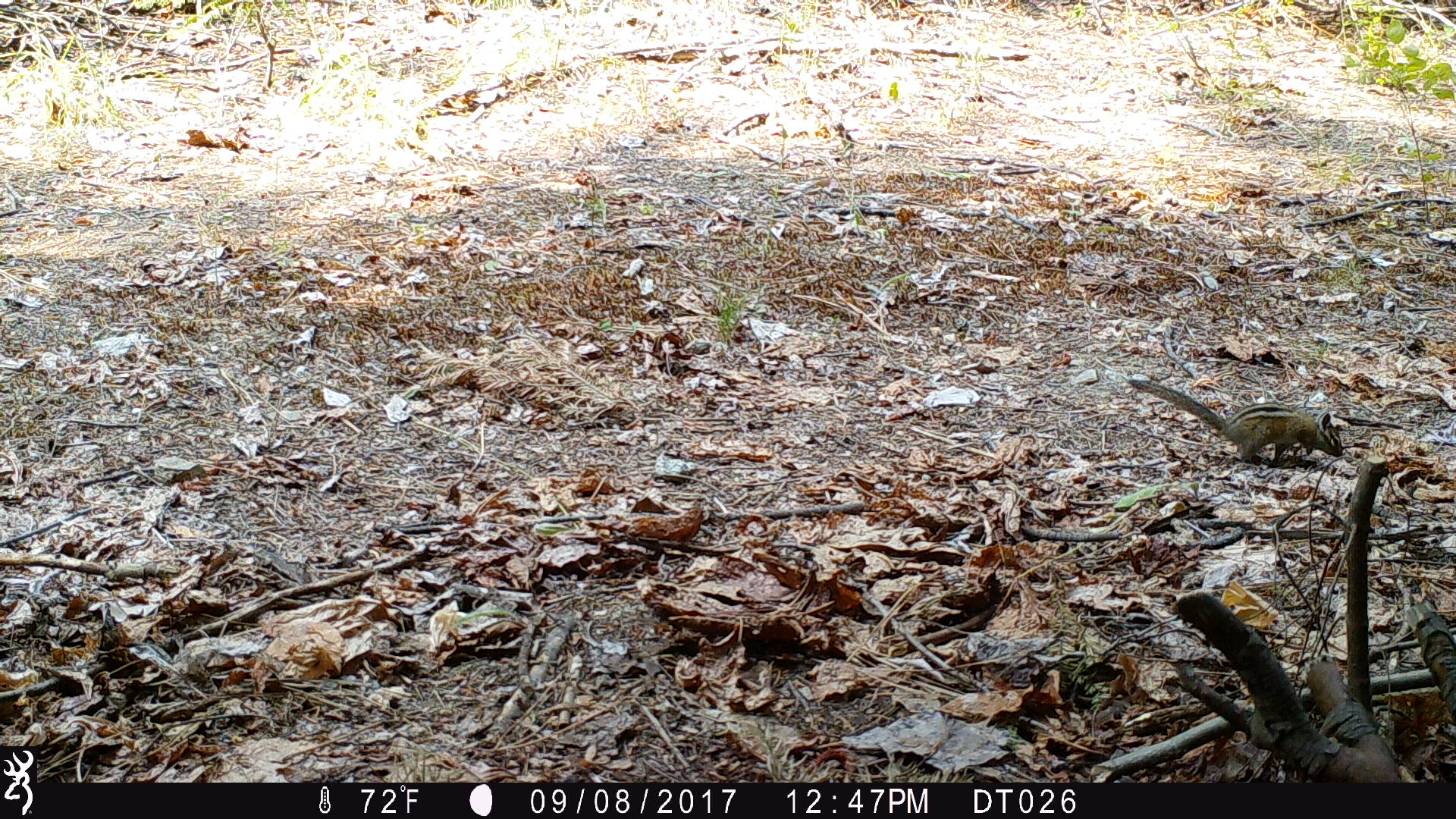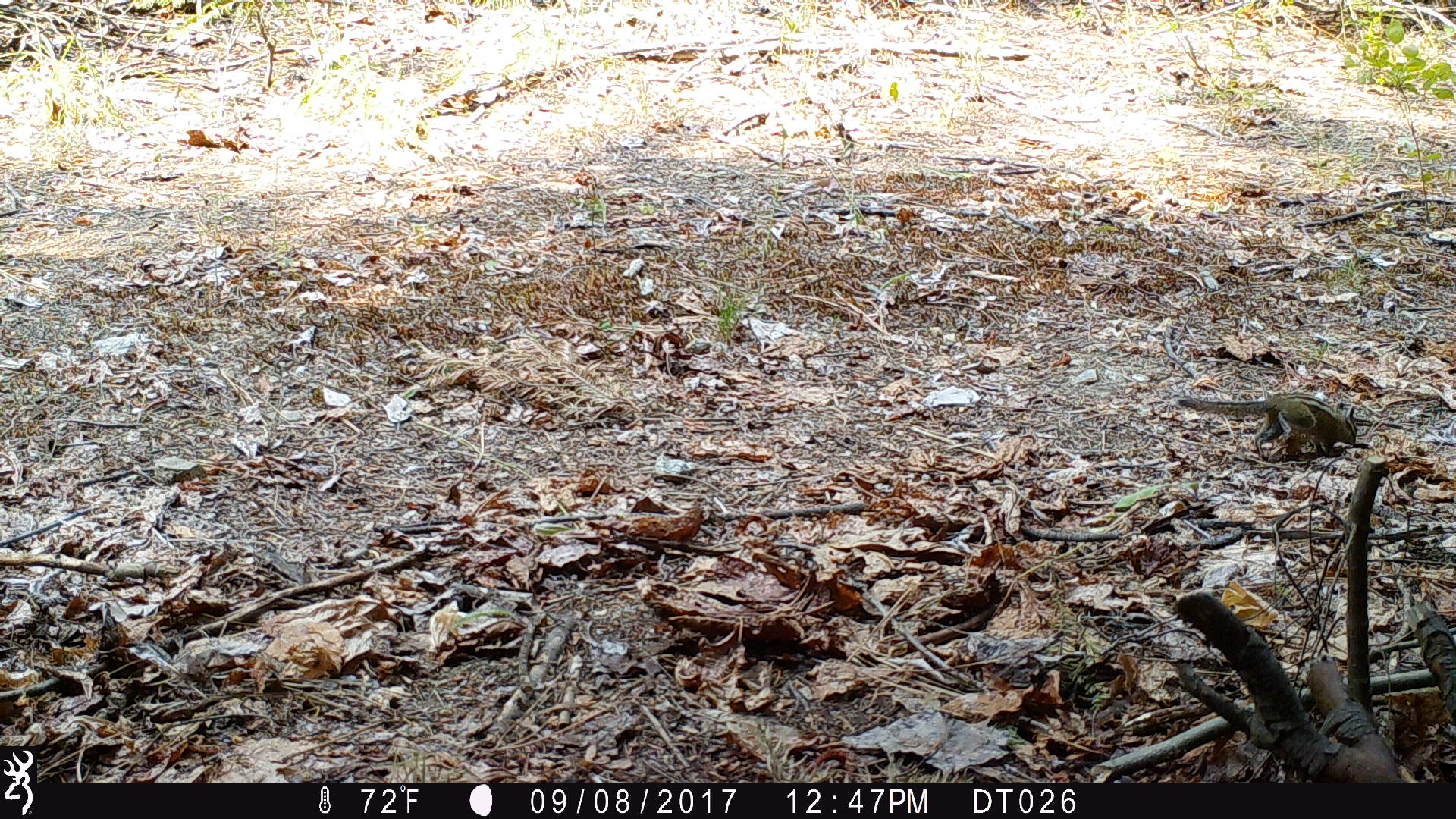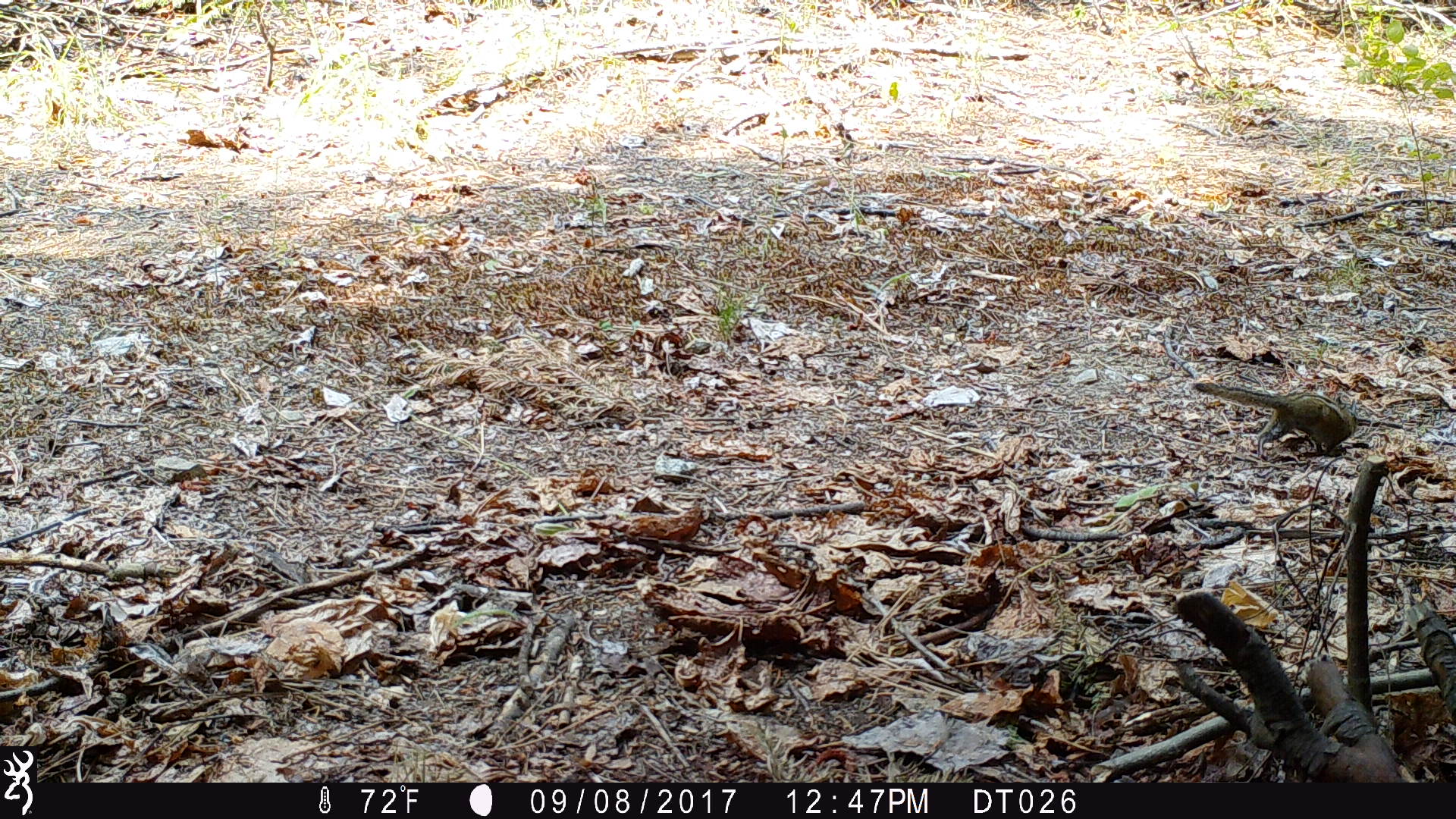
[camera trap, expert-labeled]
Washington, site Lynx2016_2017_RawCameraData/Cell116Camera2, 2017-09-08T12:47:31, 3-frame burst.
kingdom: Animalia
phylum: Chordata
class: Mammalia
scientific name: Mammalia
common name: small mammal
Small mammal (Mammalia). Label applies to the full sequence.